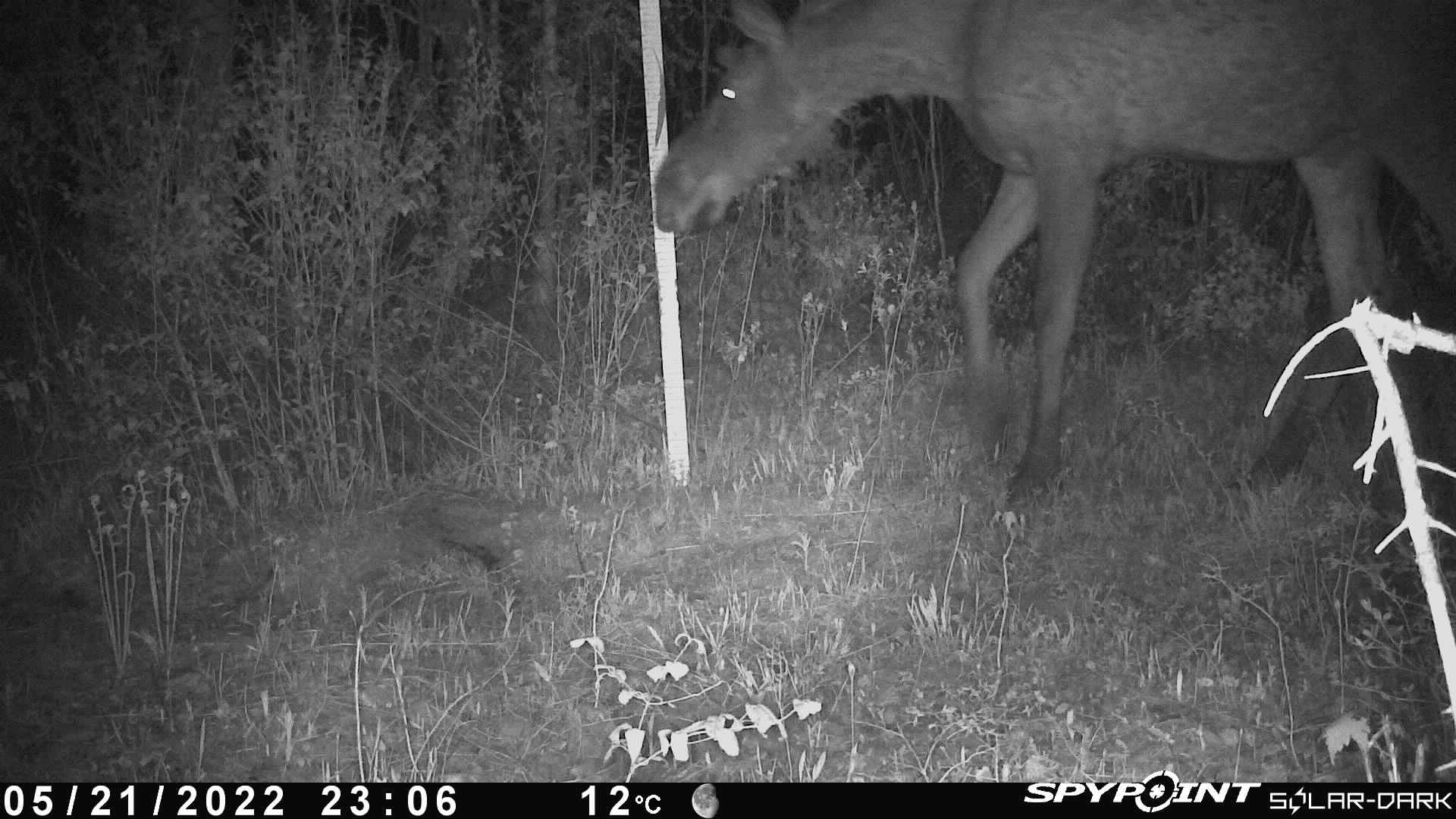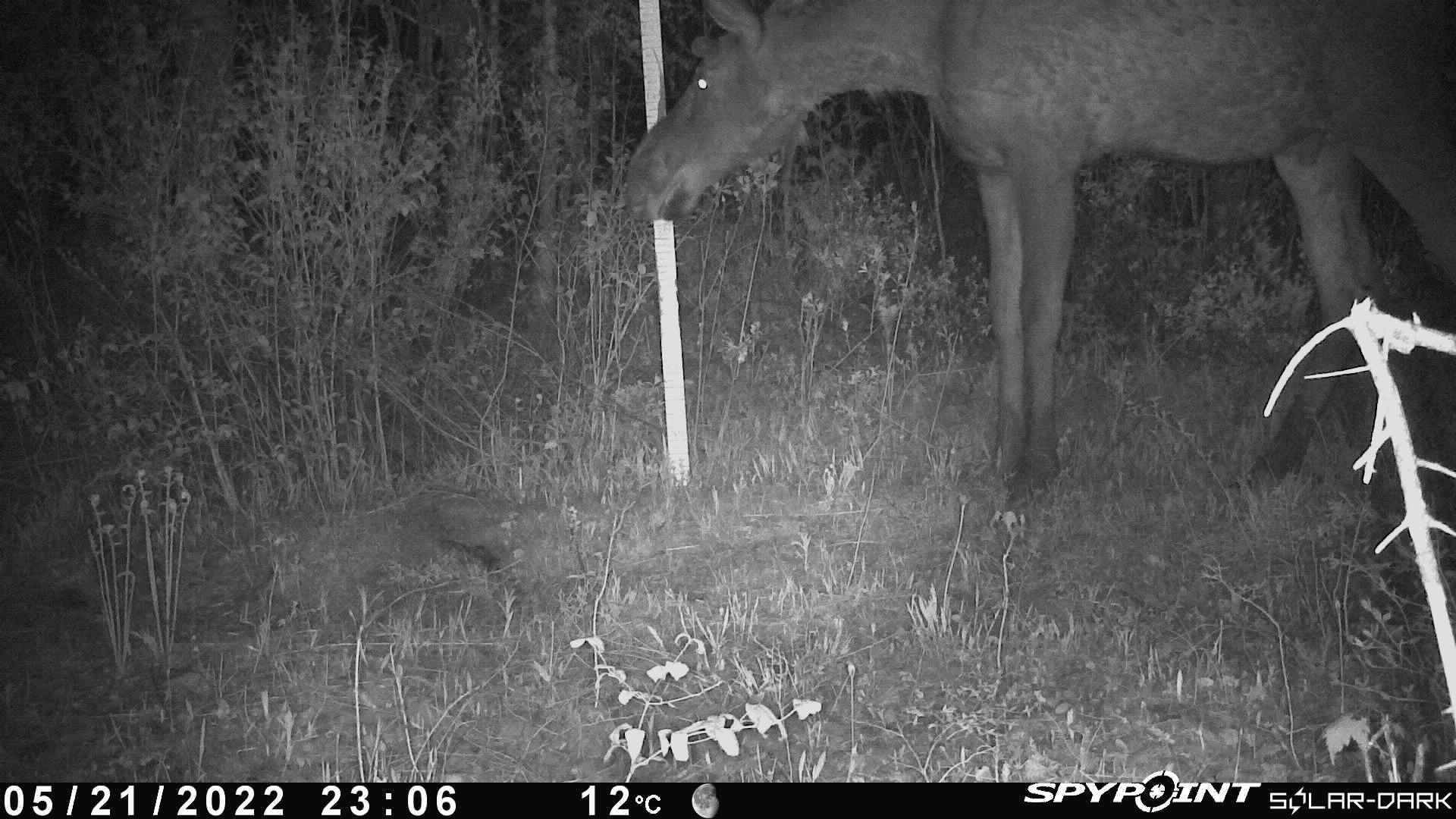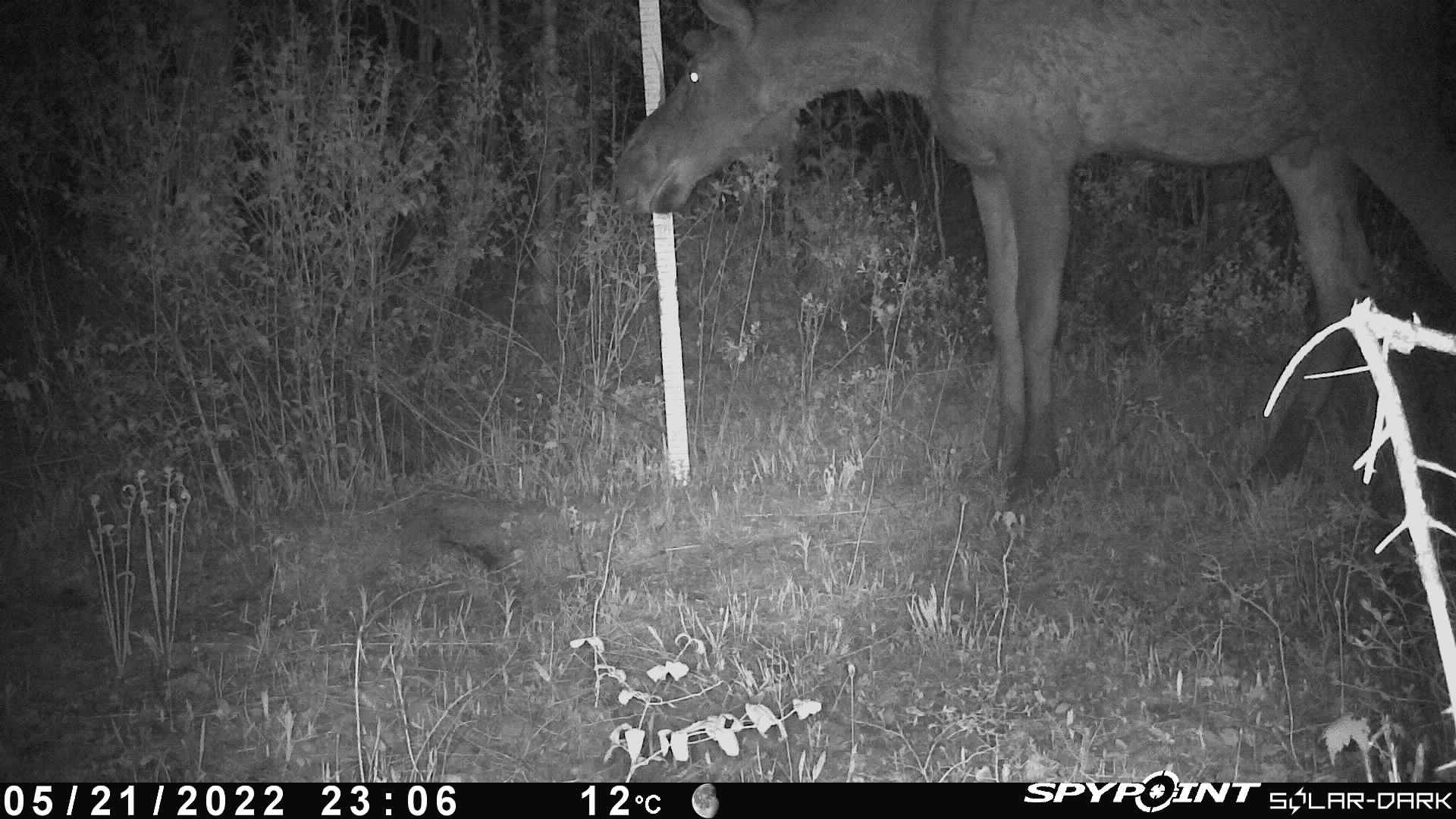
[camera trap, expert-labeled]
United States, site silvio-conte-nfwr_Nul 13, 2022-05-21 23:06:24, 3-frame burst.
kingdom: Animalia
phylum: Chordata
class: Mammalia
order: Artiodactyla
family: Cervidae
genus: Alces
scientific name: Alces alces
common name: moose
Moose (Alces alces).